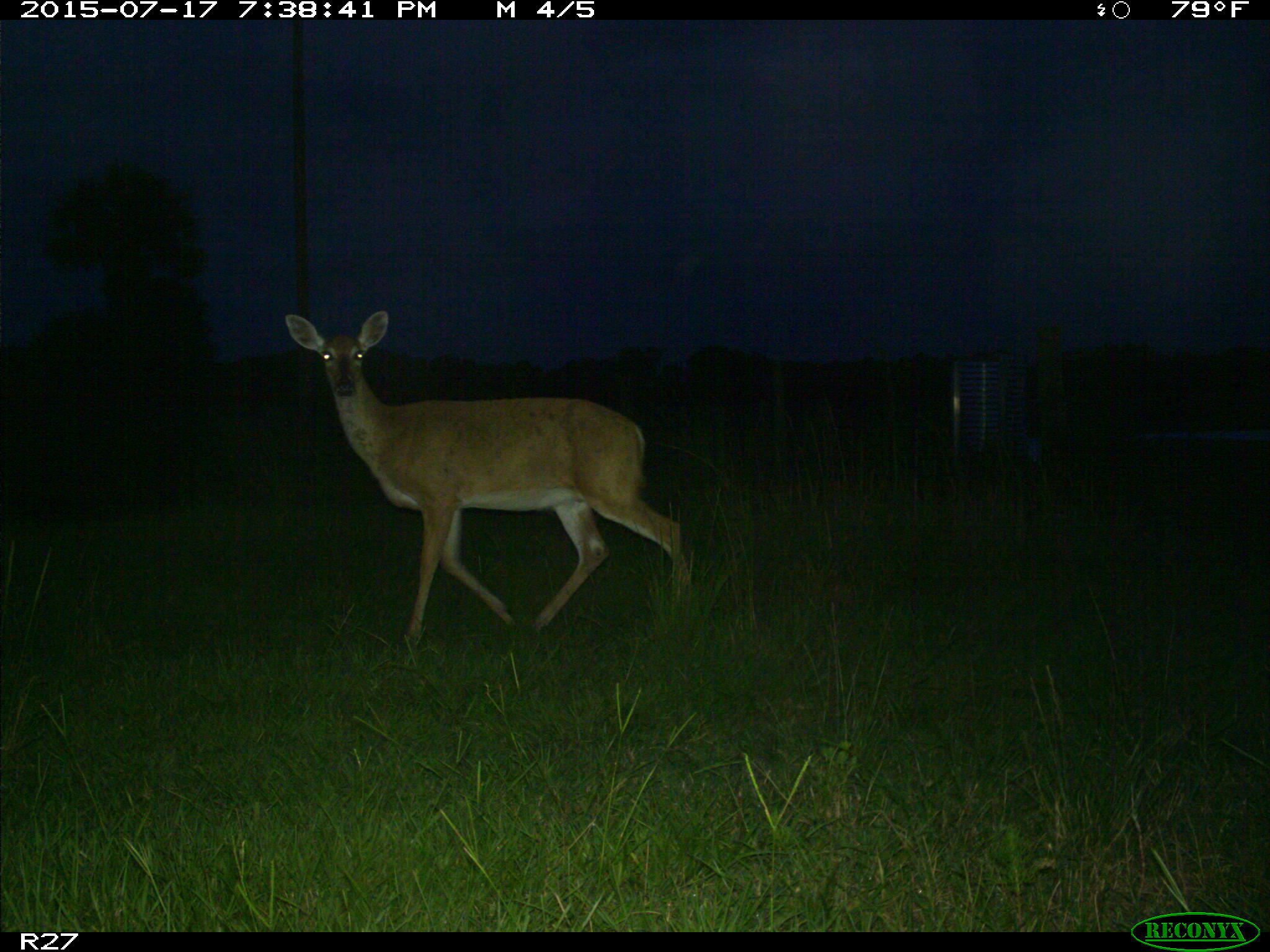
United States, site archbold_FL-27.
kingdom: Animalia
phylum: Chordata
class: Mammalia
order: Artiodactyla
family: Cervidae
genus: Odocoileus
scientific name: Odocoileus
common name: deer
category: unidentified deer